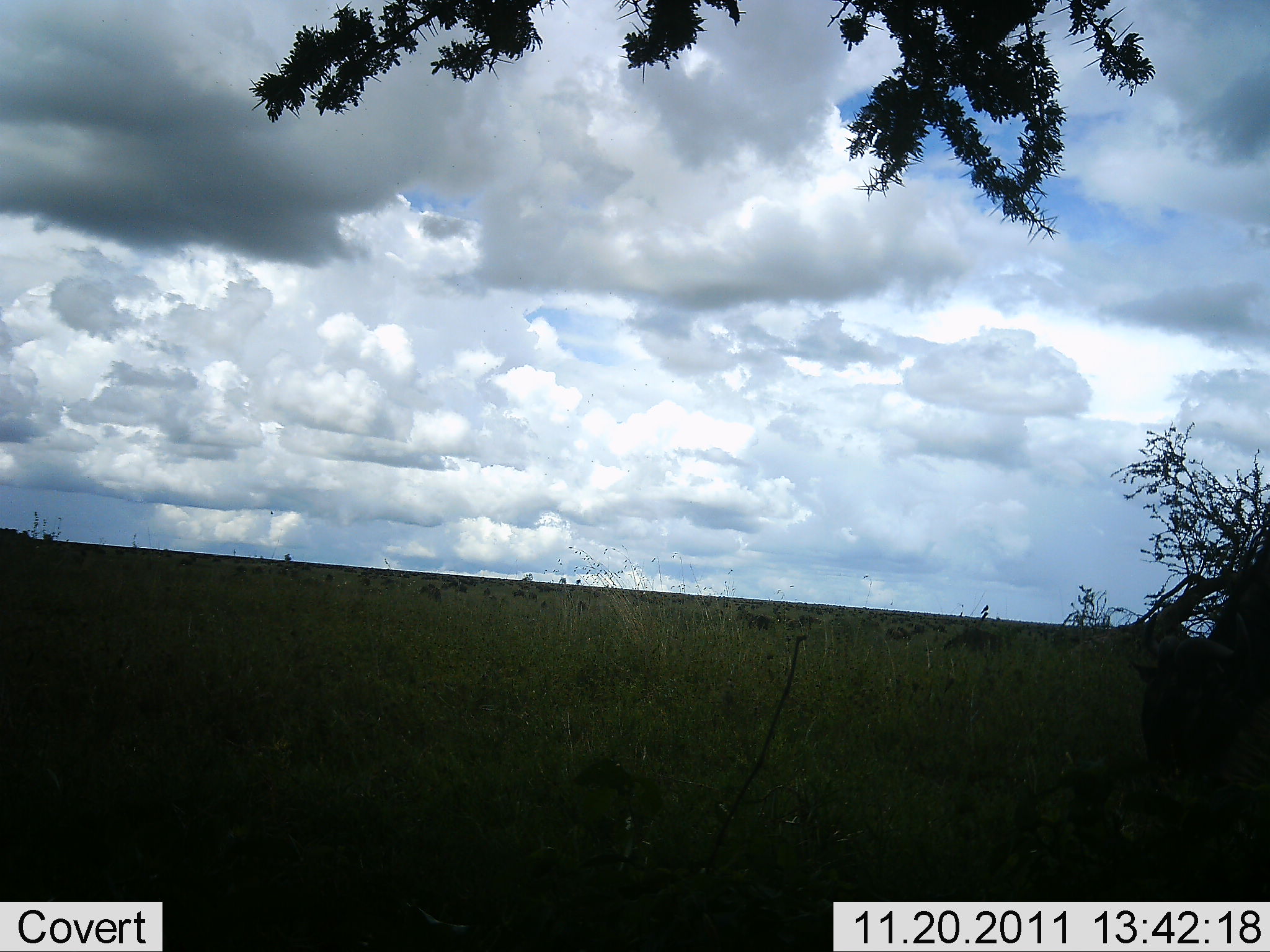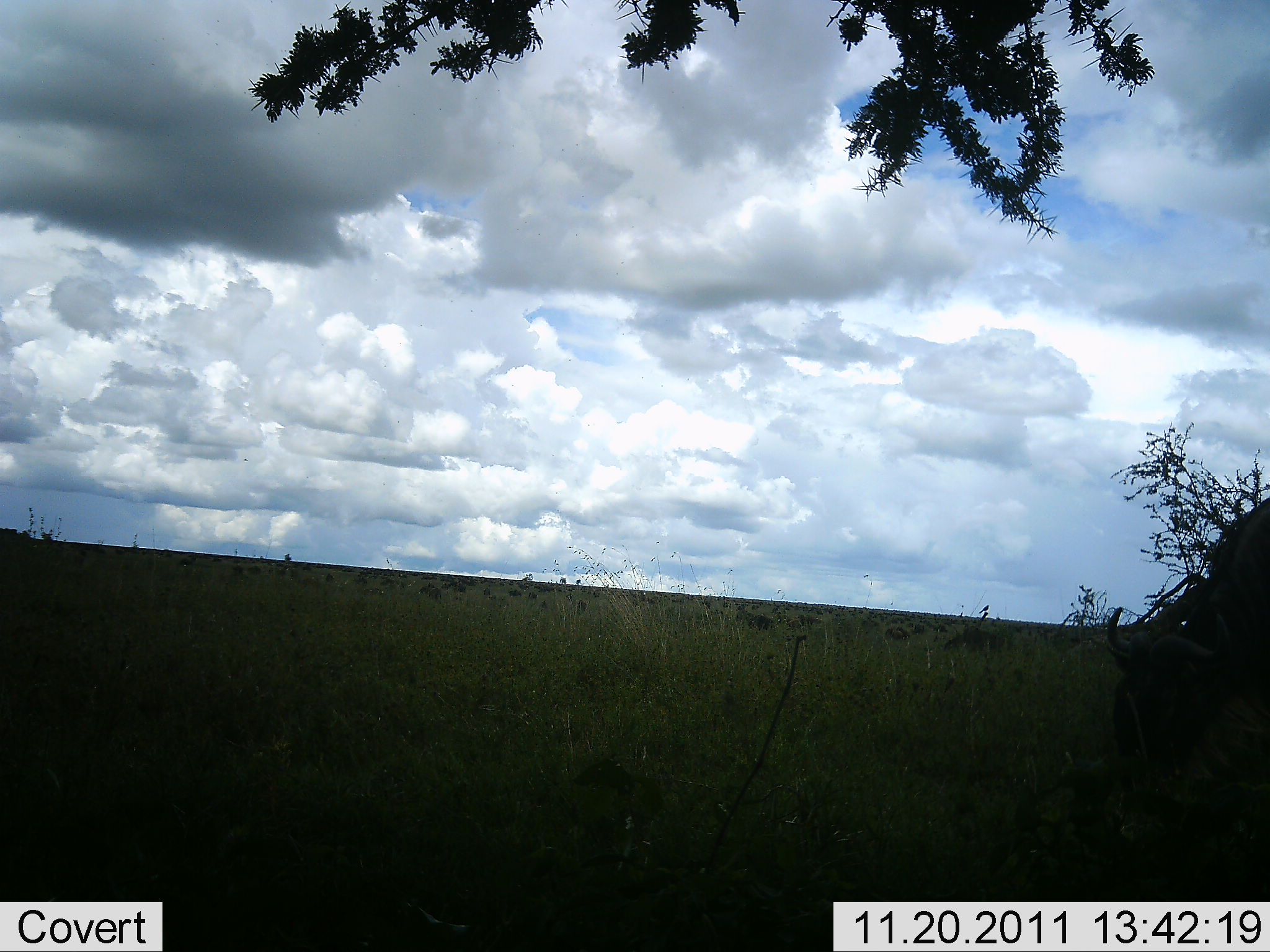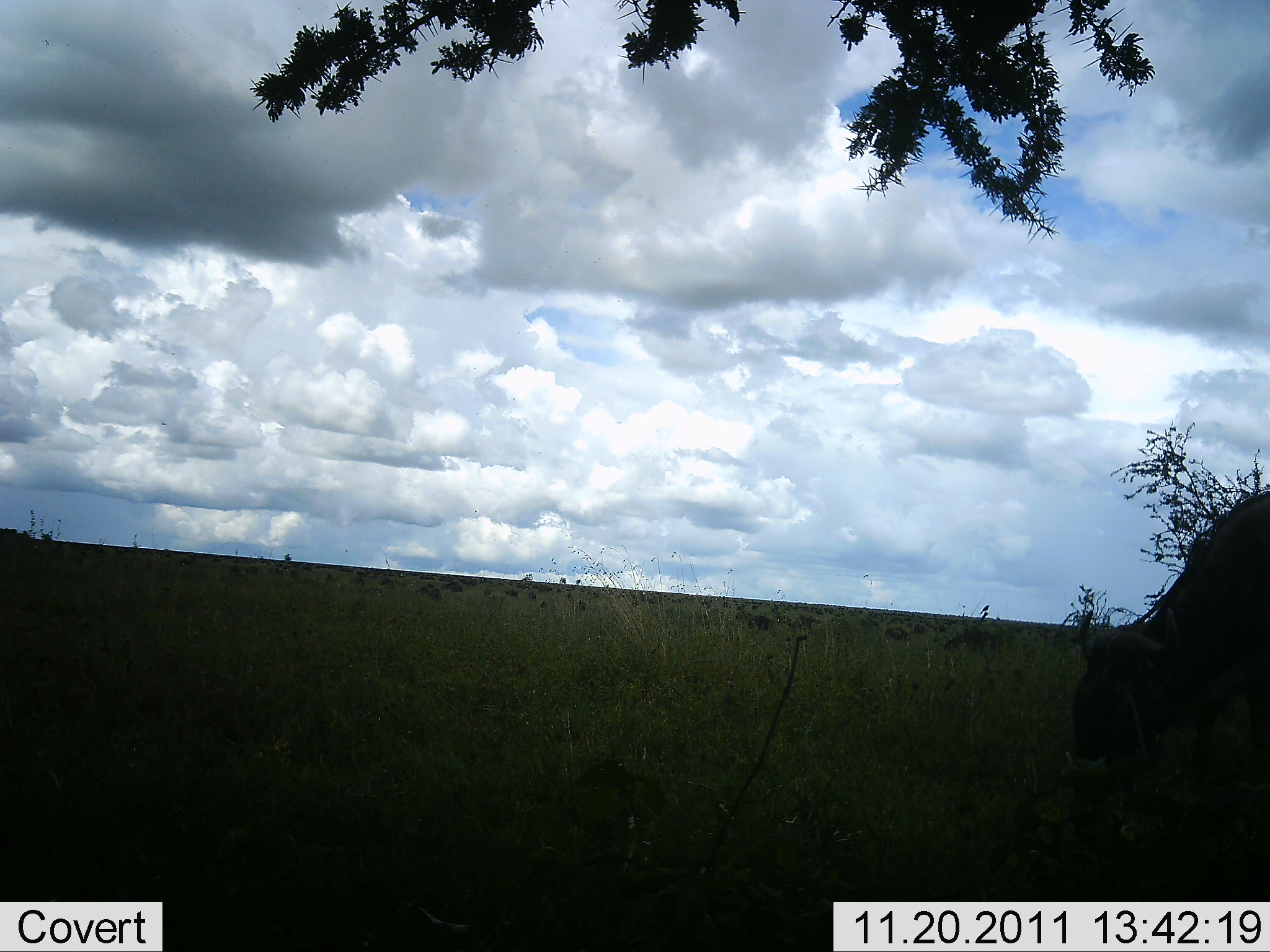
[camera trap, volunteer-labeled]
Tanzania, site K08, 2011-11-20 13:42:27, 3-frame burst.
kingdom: Animalia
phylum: Chordata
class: Mammalia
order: Artiodactyla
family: Bovidae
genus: Connochaetes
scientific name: Connochaetes taurinus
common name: blue wildebeest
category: wildebeest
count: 1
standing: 18%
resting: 0%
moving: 27%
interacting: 0%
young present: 0%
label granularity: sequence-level